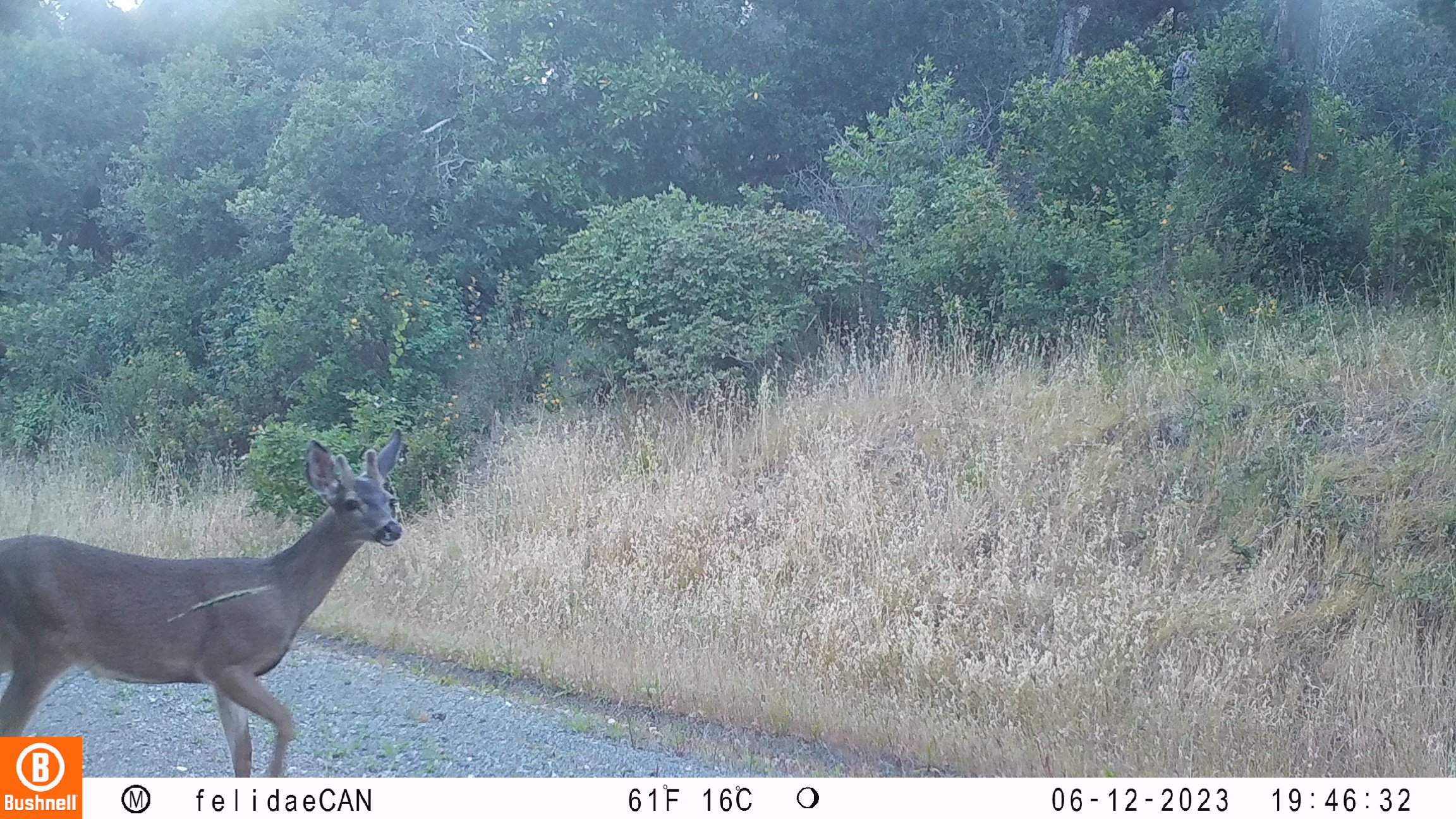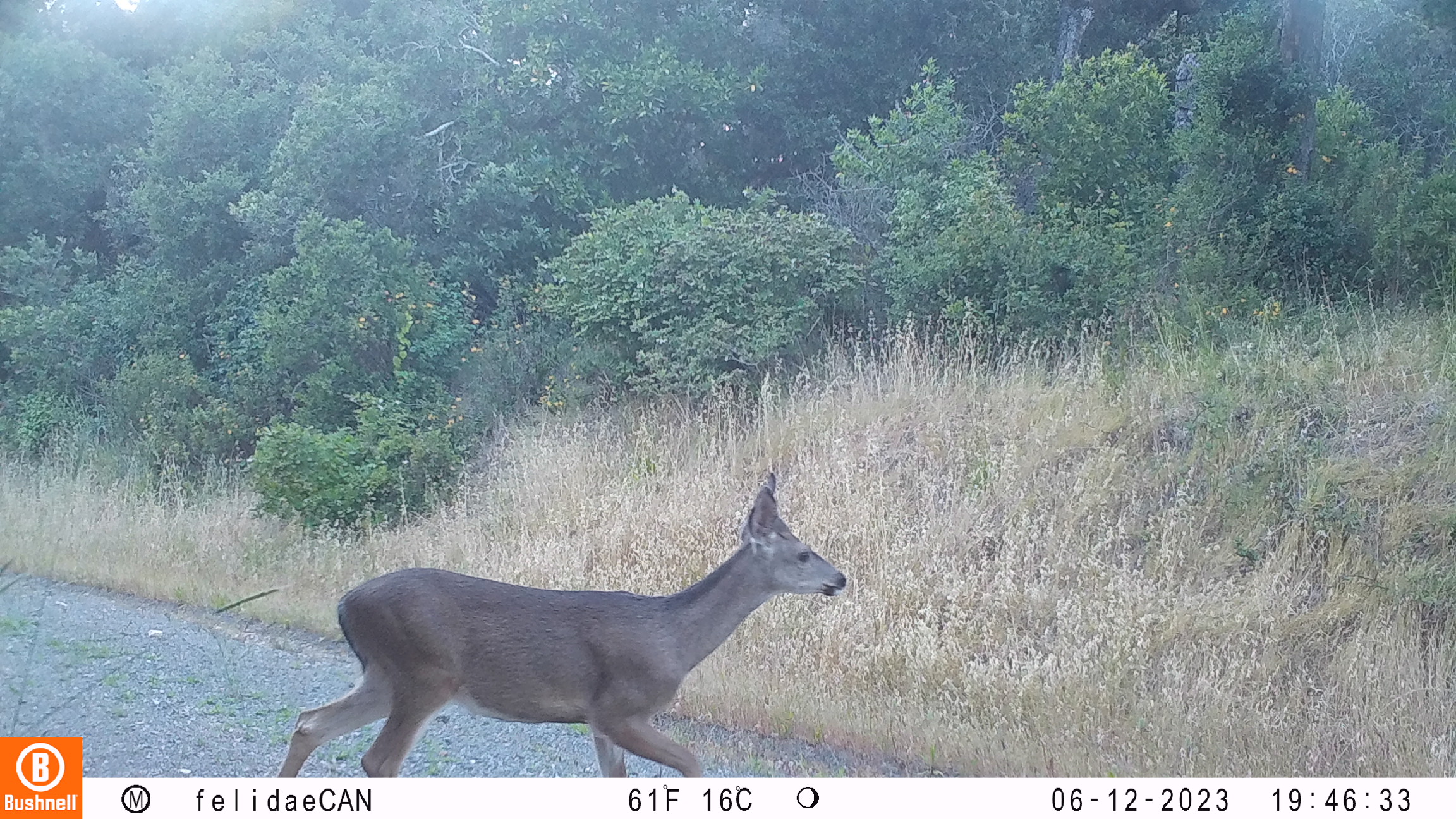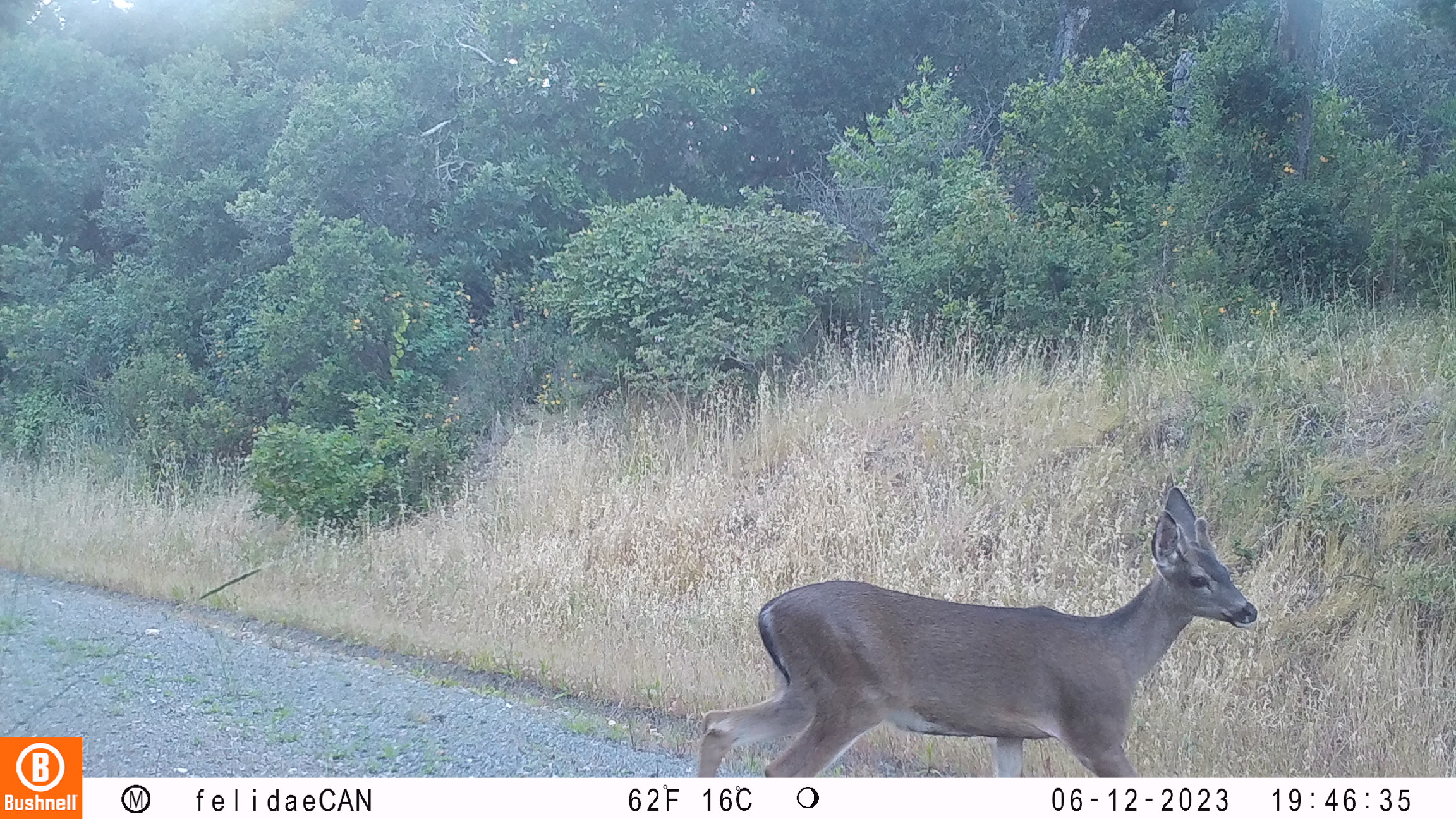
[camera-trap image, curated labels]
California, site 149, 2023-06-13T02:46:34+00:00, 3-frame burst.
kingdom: Animalia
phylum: Chordata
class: Mammalia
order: Artiodactyla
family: Cervidae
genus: Odocoileus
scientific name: Odocoileus hemionus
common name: mule deer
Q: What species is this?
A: Mule deer (Odocoileus hemionus).